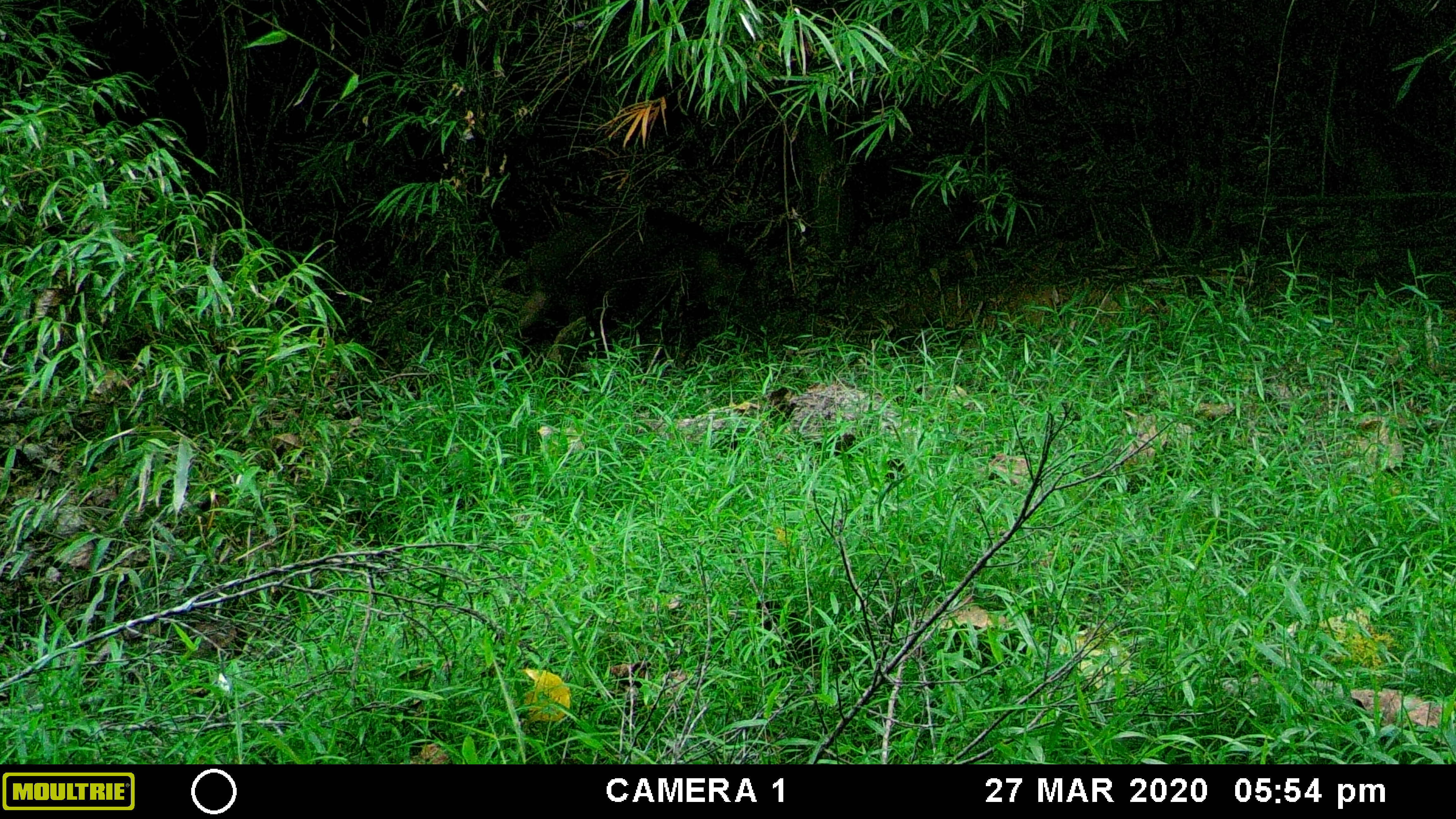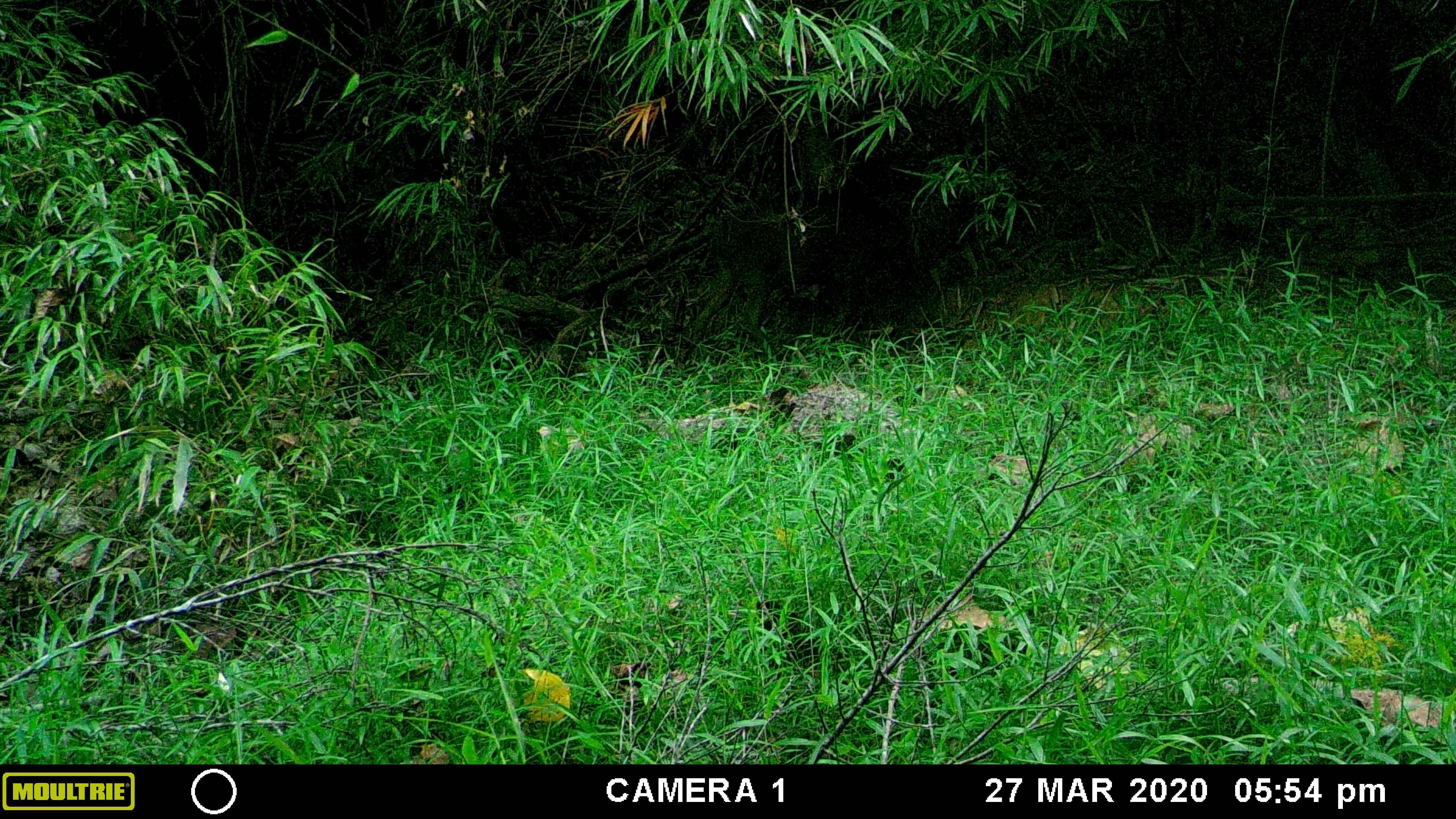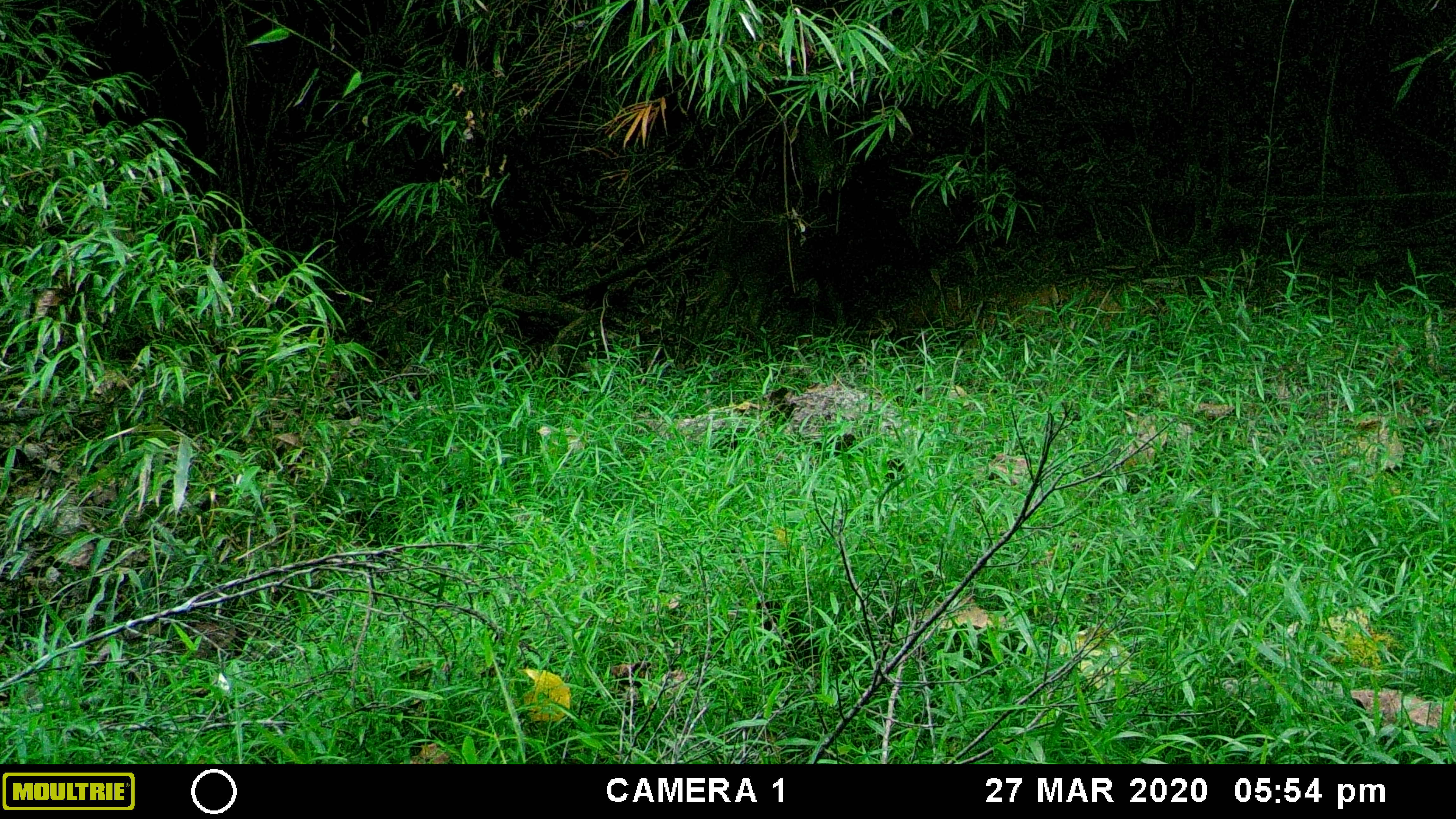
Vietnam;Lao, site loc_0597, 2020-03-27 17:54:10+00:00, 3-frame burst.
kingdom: Animalia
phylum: Chordata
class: Mammalia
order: Artiodactyla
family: Suidae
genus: Sus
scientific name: Sus scrofa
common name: eurasian wild pig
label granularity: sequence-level